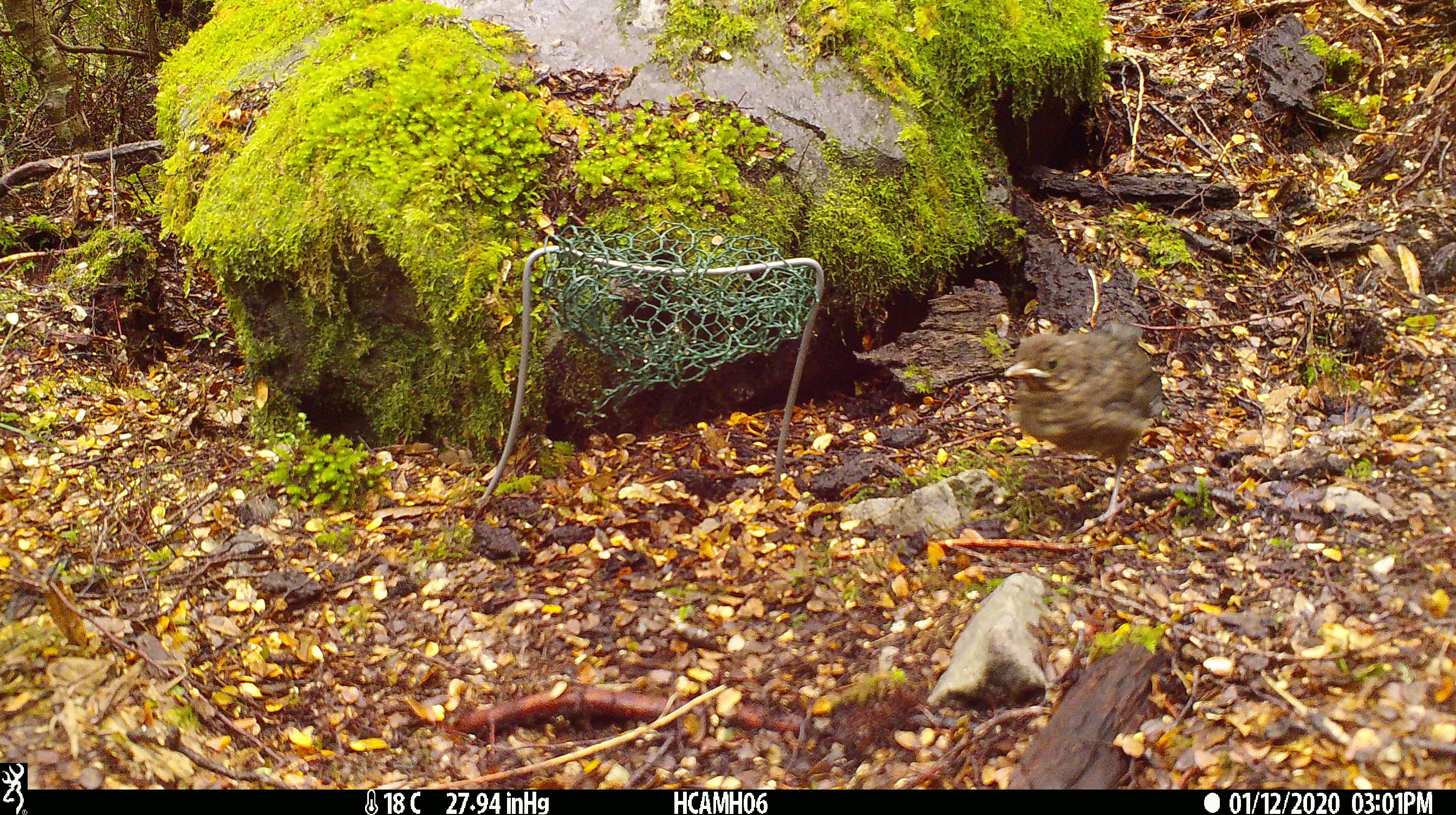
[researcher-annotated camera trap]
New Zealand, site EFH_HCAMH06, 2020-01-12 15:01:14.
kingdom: Animalia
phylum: Chordata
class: Aves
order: Passeriformes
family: Turdidae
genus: Turdus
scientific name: Turdus merula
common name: eurasian blackbird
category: blackbird